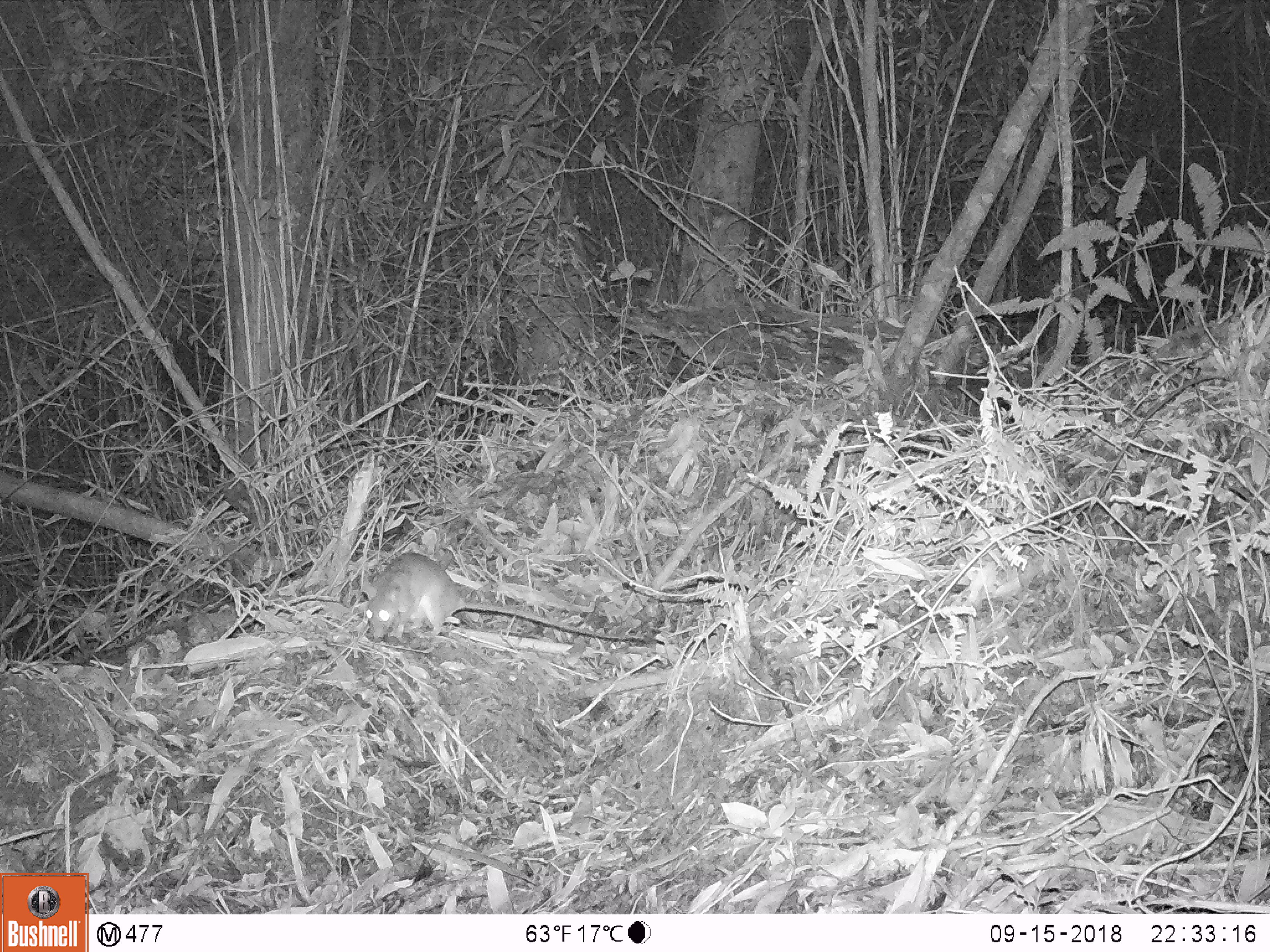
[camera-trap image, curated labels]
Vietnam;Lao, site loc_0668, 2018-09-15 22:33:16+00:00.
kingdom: Animalia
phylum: Chordata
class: Mammalia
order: Rodentia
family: Muridae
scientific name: Muridae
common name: old-world mice and rats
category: unidentified murid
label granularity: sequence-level